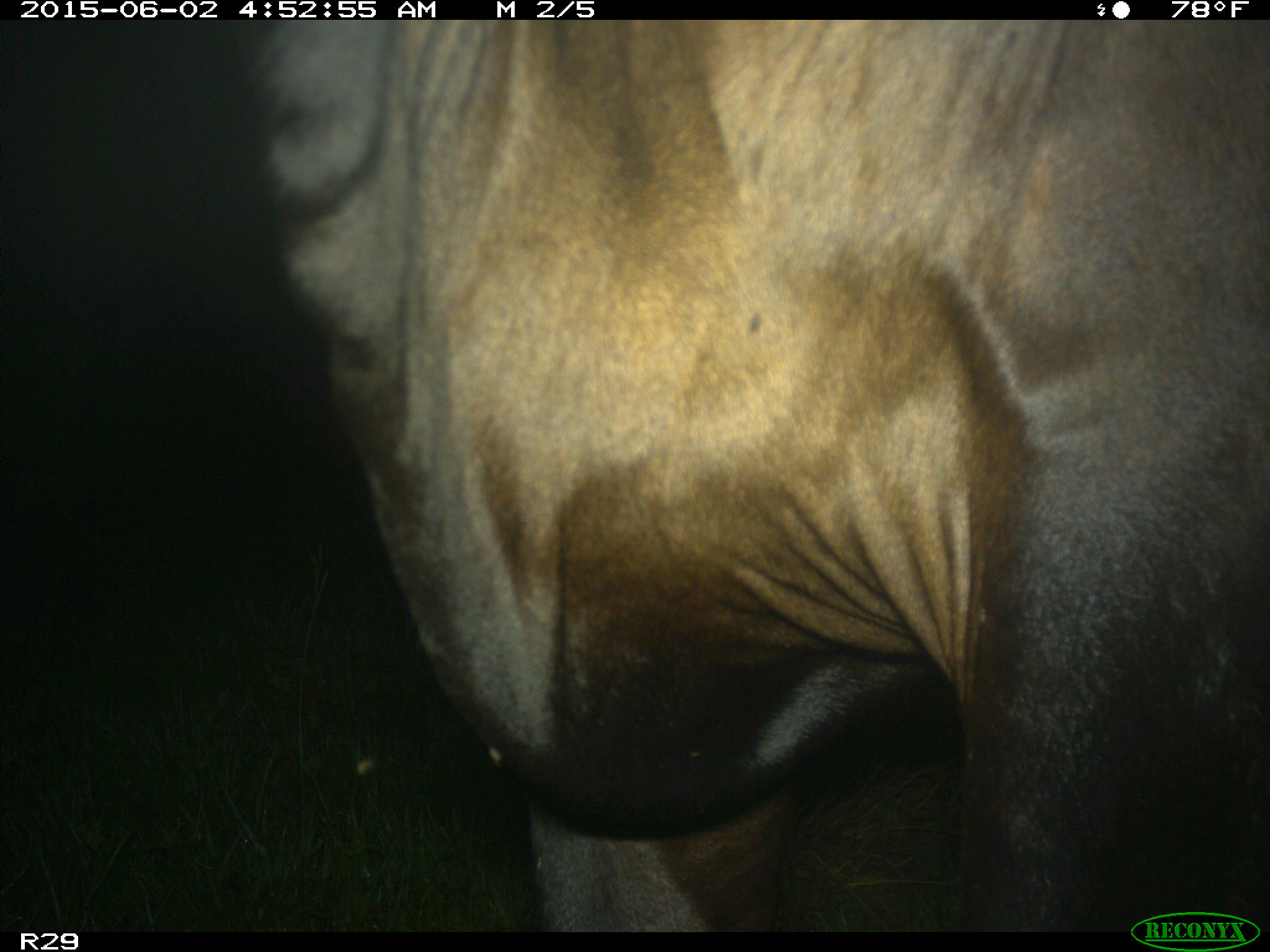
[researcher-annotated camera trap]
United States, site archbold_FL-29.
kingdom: Animalia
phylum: Chordata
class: Mammalia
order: Artiodactyla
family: Bovidae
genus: Bos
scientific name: Bos taurus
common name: domestic cow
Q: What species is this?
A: Bos taurus (domestic cow).